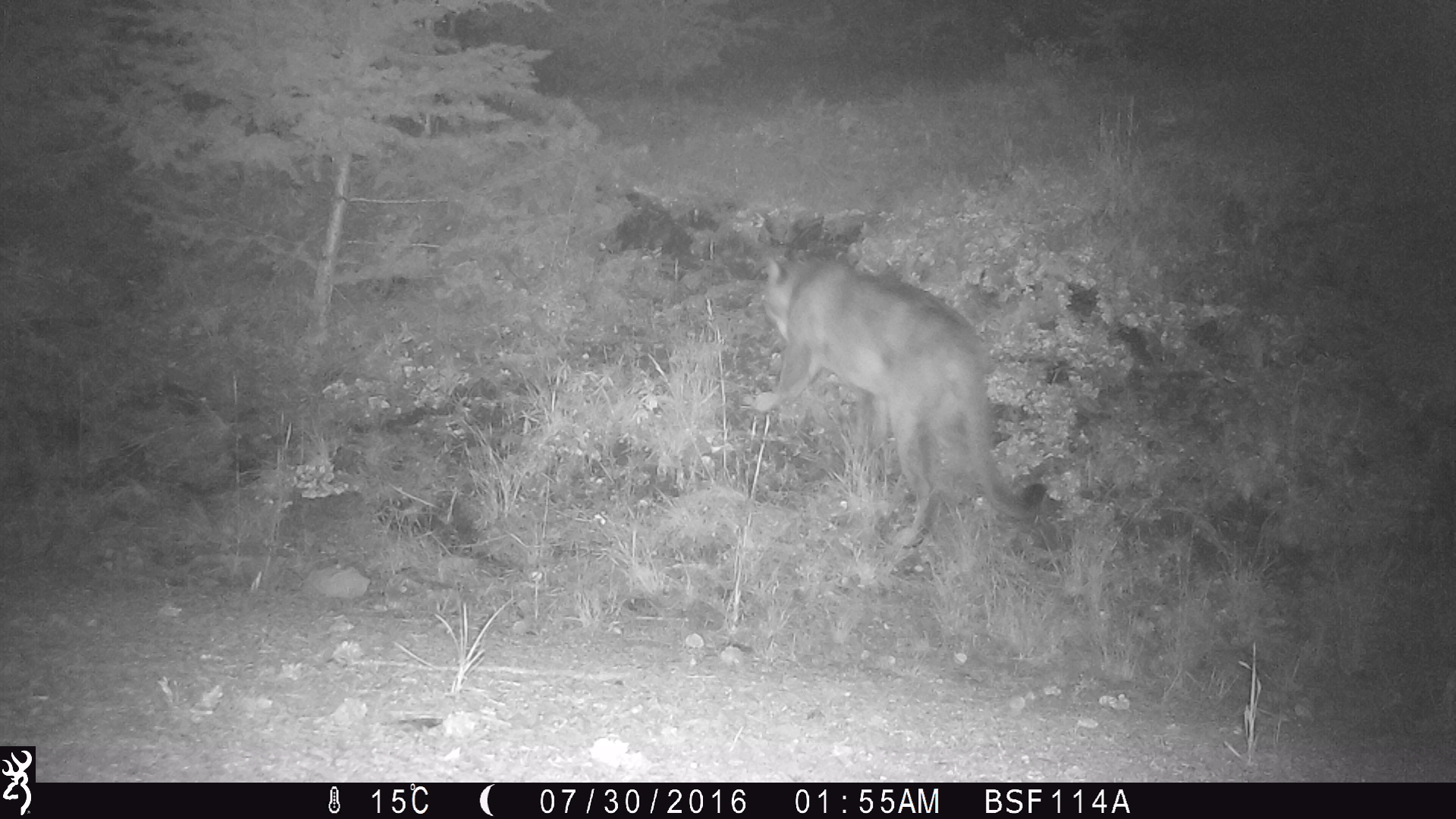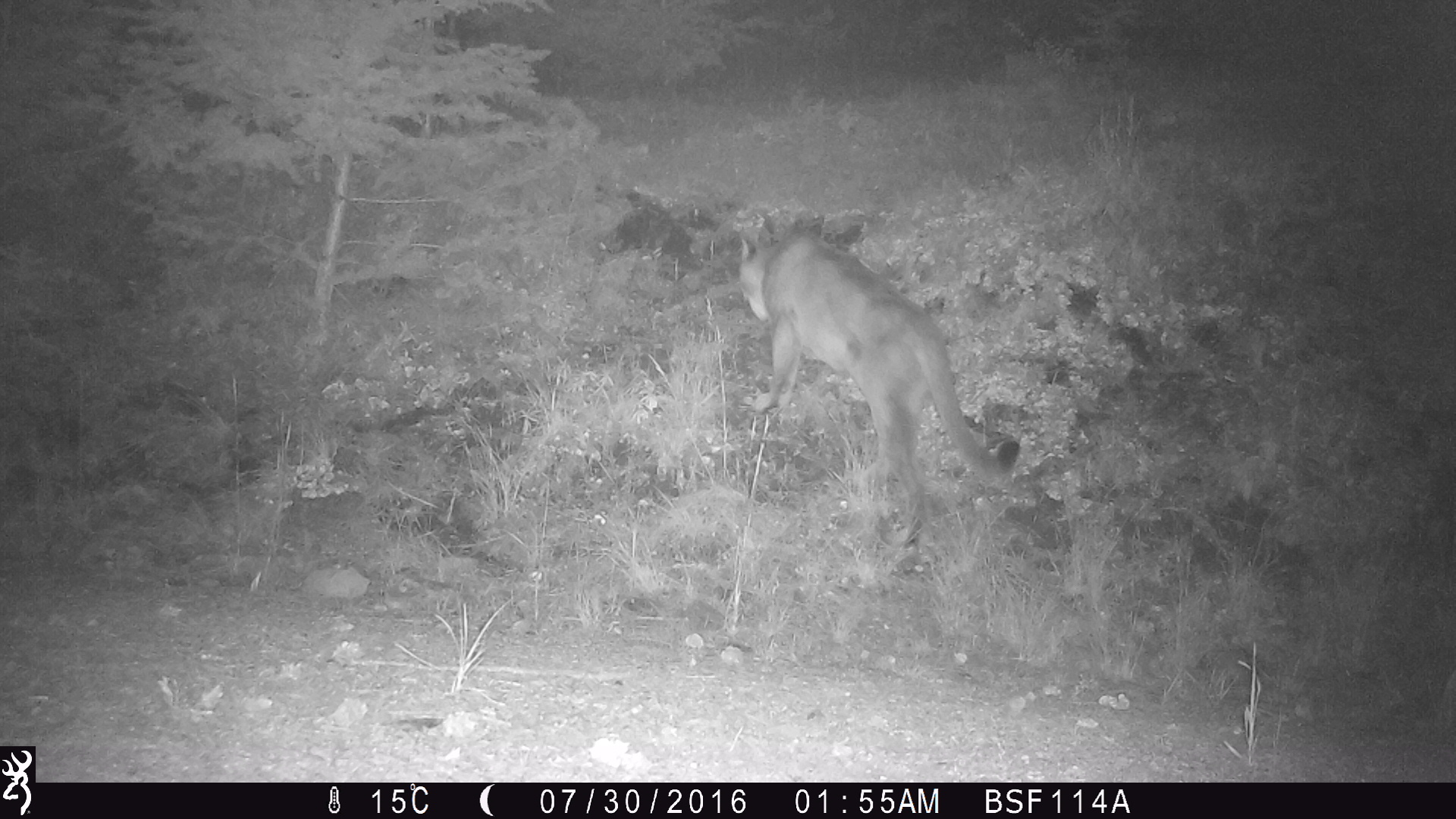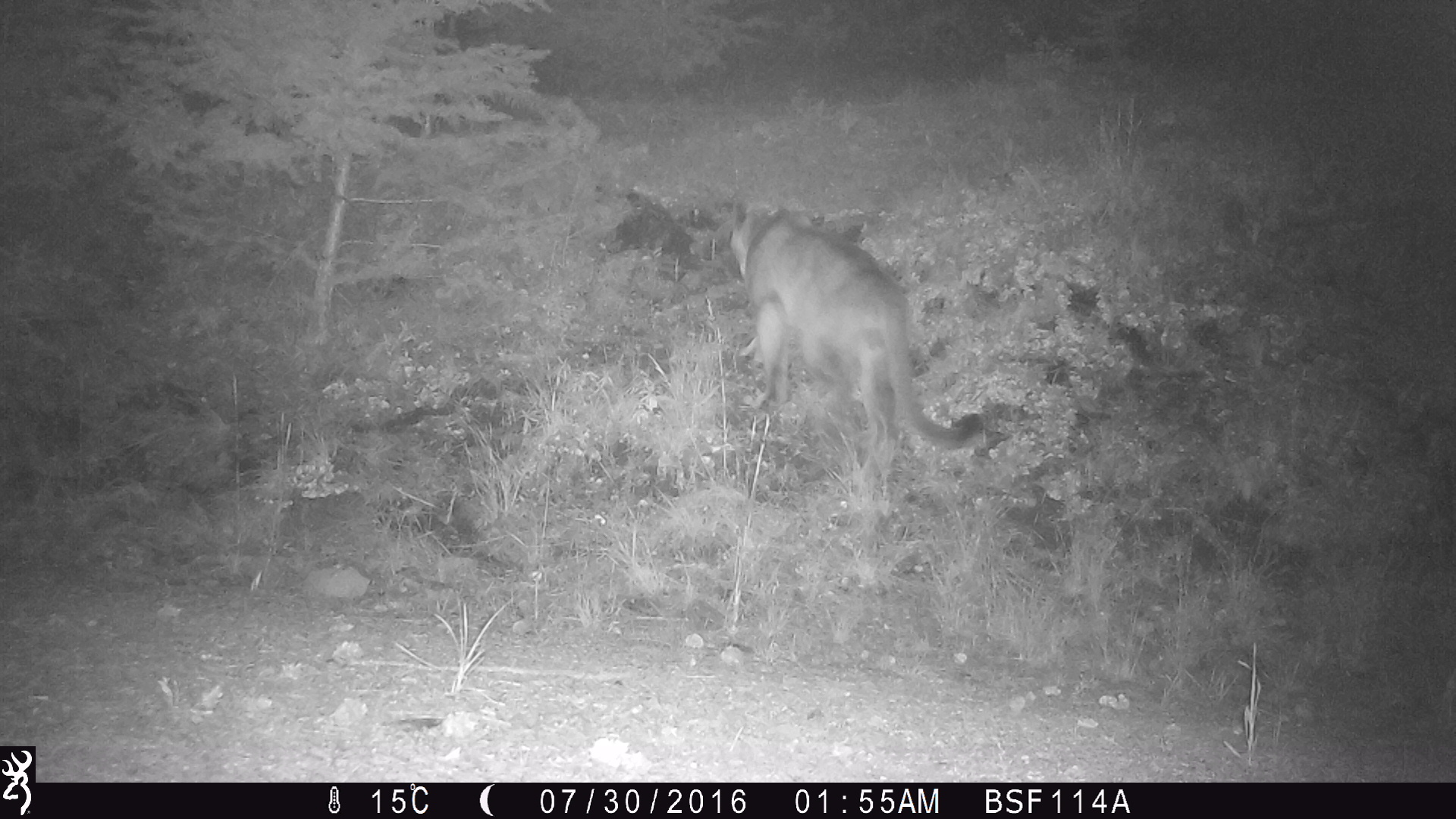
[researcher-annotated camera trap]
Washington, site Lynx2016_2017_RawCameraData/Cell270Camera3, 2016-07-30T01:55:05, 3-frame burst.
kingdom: Animalia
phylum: Chordata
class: Mammalia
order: Carnivora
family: Felidae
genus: Puma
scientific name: Puma concolor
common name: mountain lion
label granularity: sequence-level